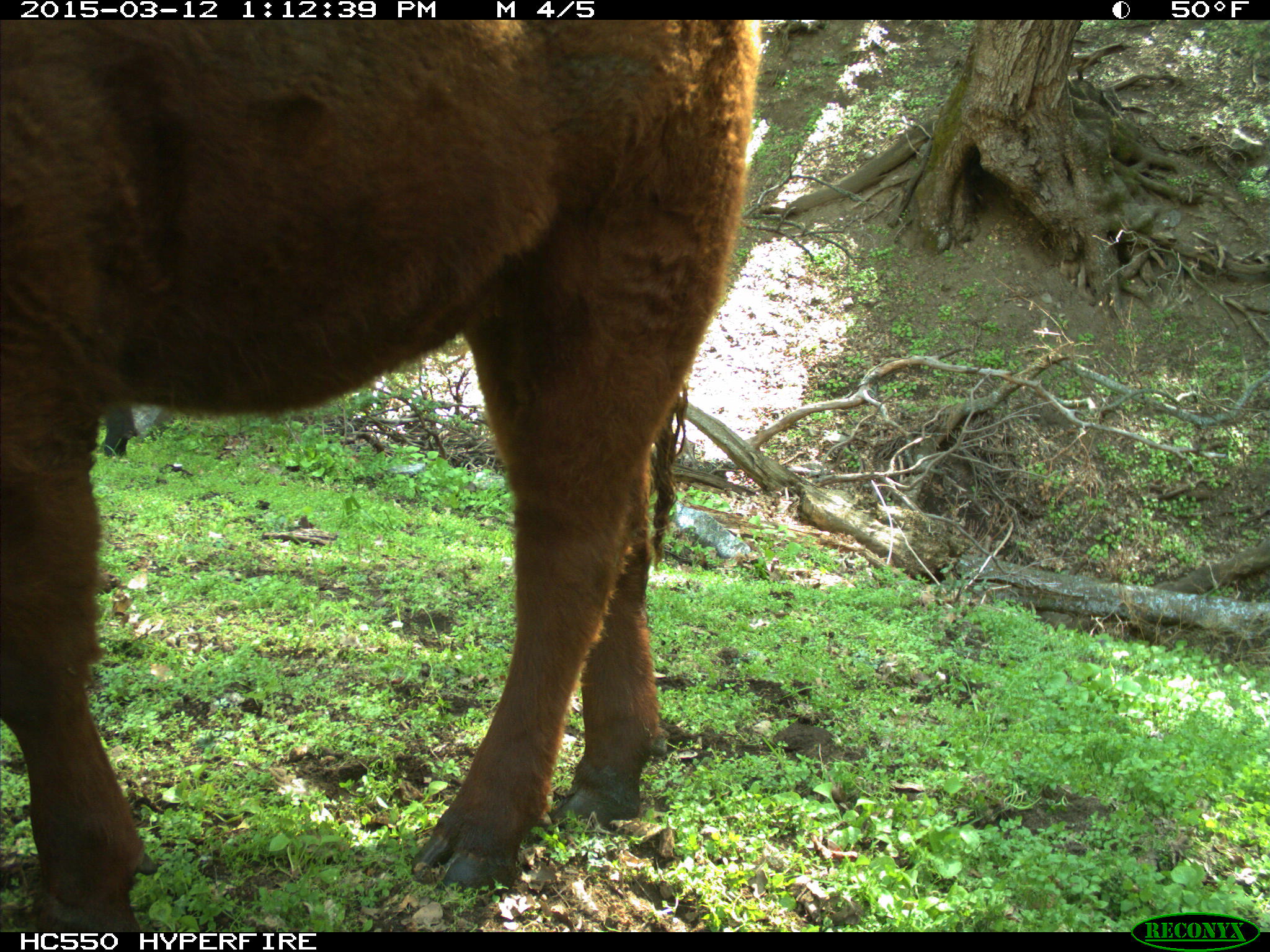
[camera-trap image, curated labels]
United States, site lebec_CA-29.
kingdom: Animalia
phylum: Chordata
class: Mammalia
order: Artiodactyla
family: Bovidae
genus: Bos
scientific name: Bos taurus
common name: domestic cow